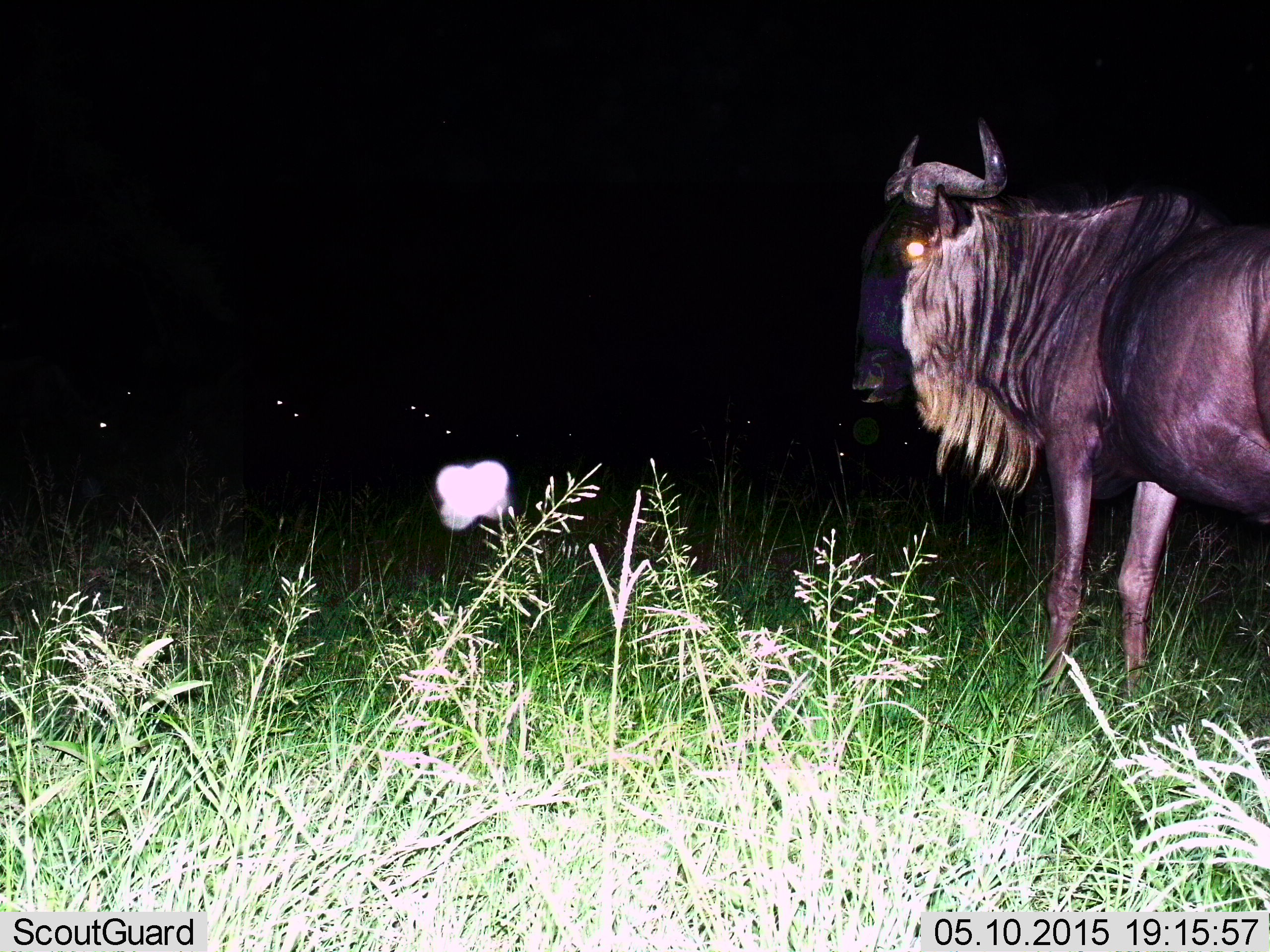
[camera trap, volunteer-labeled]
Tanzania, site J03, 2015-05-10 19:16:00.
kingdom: Animalia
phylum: Chordata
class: Mammalia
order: Artiodactyla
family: Bovidae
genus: Connochaetes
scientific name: Connochaetes taurinus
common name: blue wildebeest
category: wildebeest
Wildebeest (blue wildebeest) (Connochaetes taurinus), count 1. Behavior (volunteer vote fractions): standing 100%, resting 0%, moving 10%, interacting 0%. Young present (vote fraction): 0%. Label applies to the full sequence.